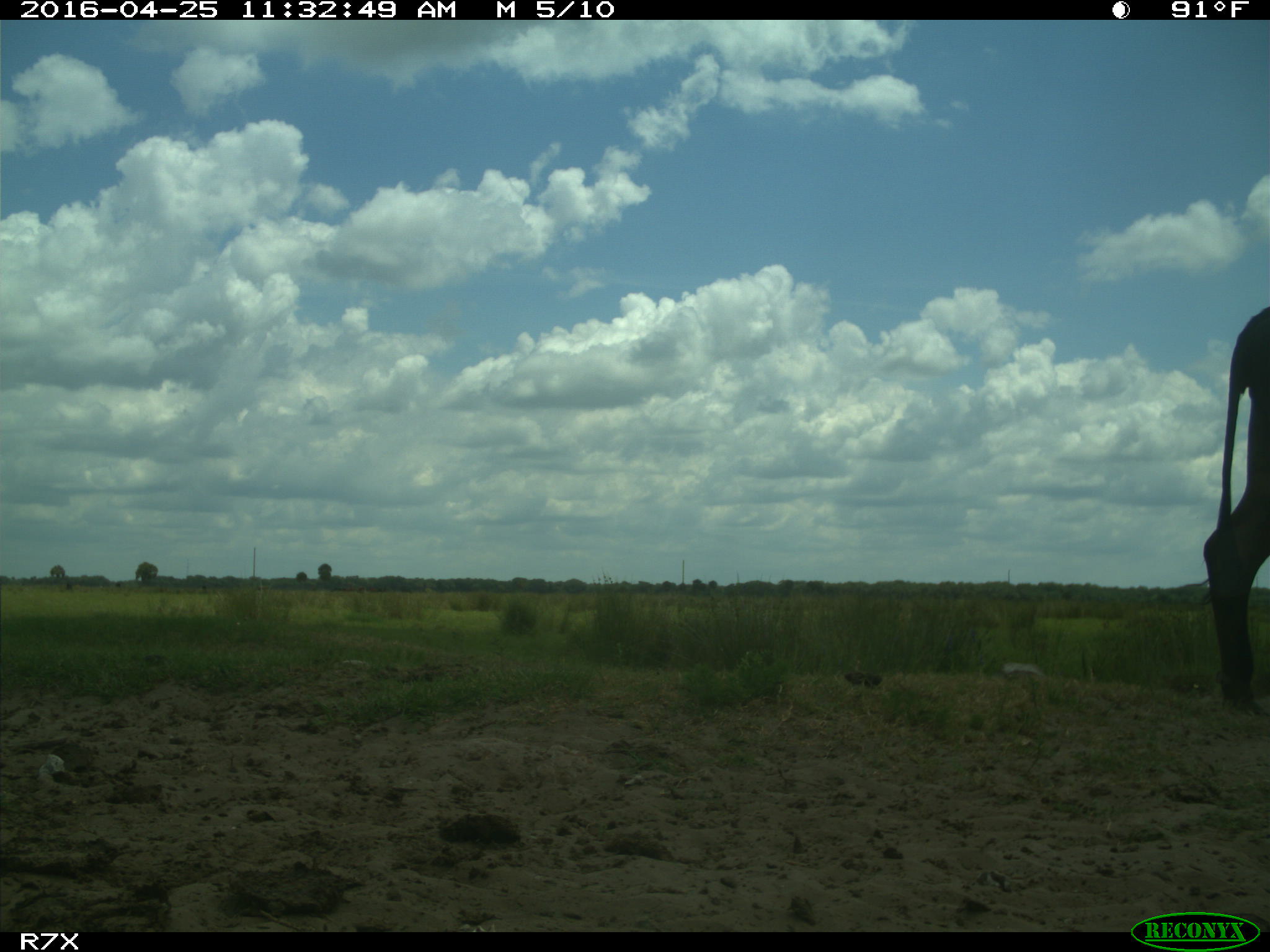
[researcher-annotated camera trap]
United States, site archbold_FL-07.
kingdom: Animalia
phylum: Chordata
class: Mammalia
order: Artiodactyla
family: Bovidae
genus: Bos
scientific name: Bos taurus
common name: domestic cow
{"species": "Bos taurus (domestic cow)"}